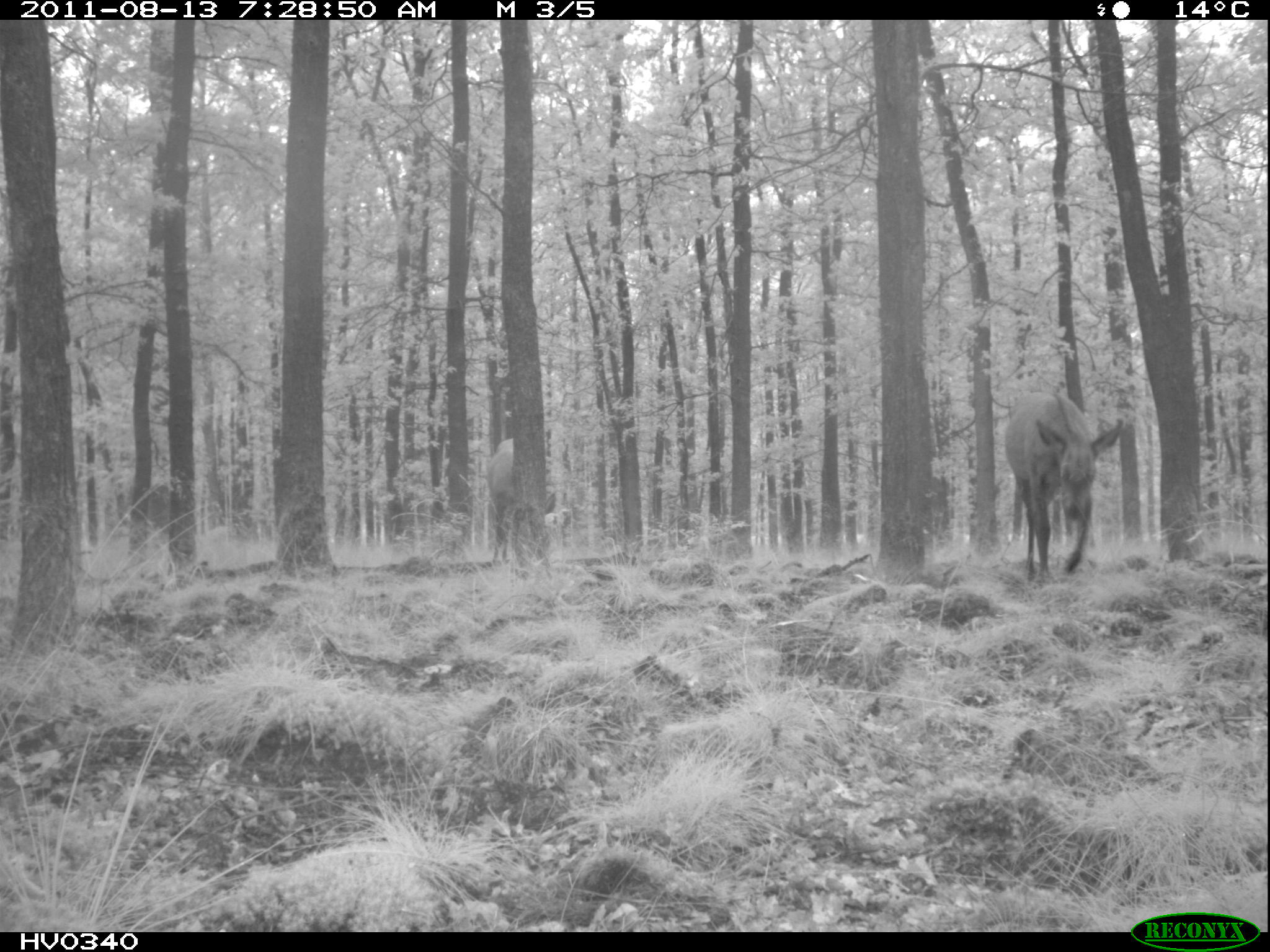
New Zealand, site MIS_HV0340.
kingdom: Animalia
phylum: Chordata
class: Mammalia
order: Artiodactyla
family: Cervidae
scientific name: Cervidae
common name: deer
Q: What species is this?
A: Deer (Cervidae).